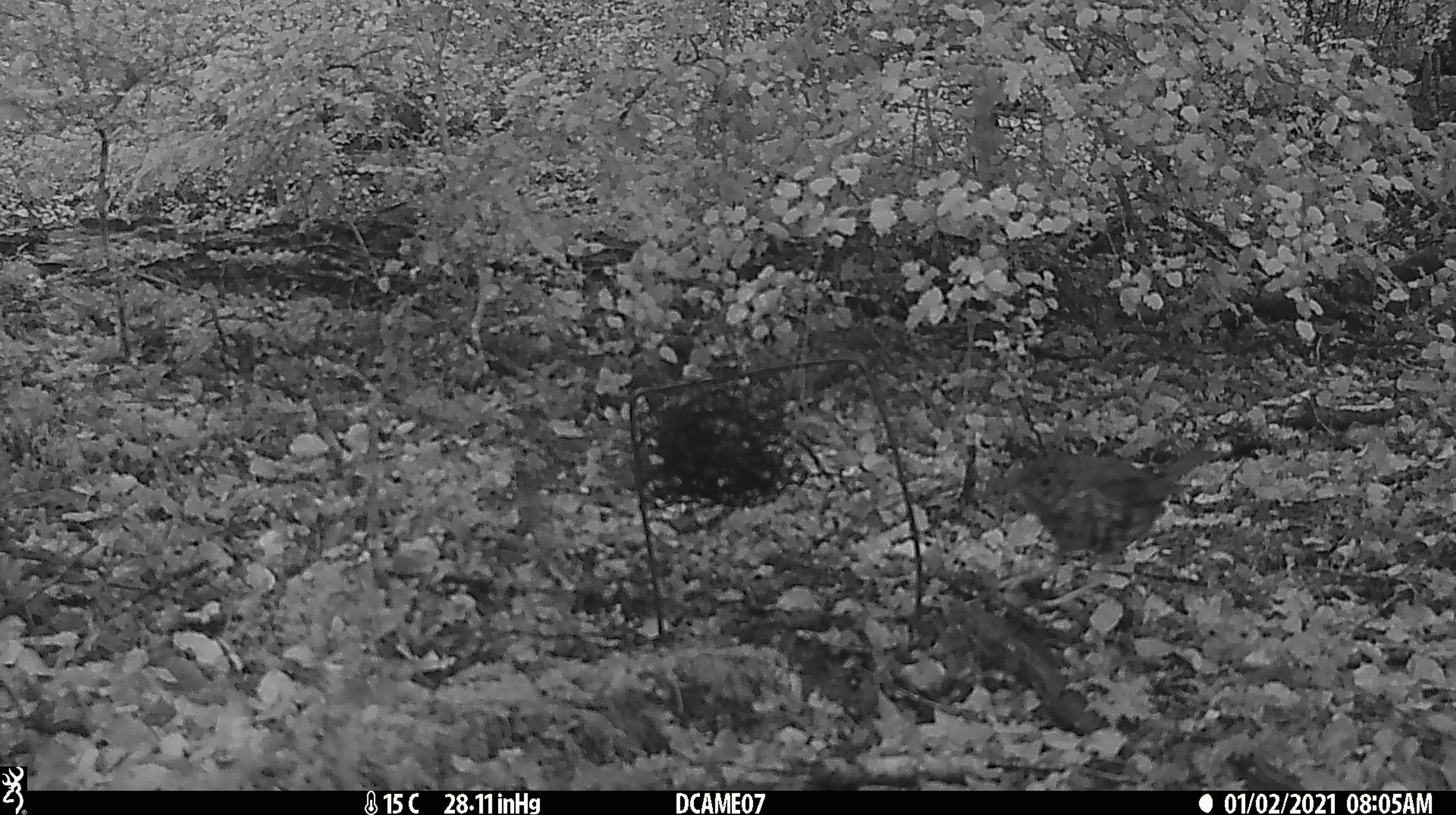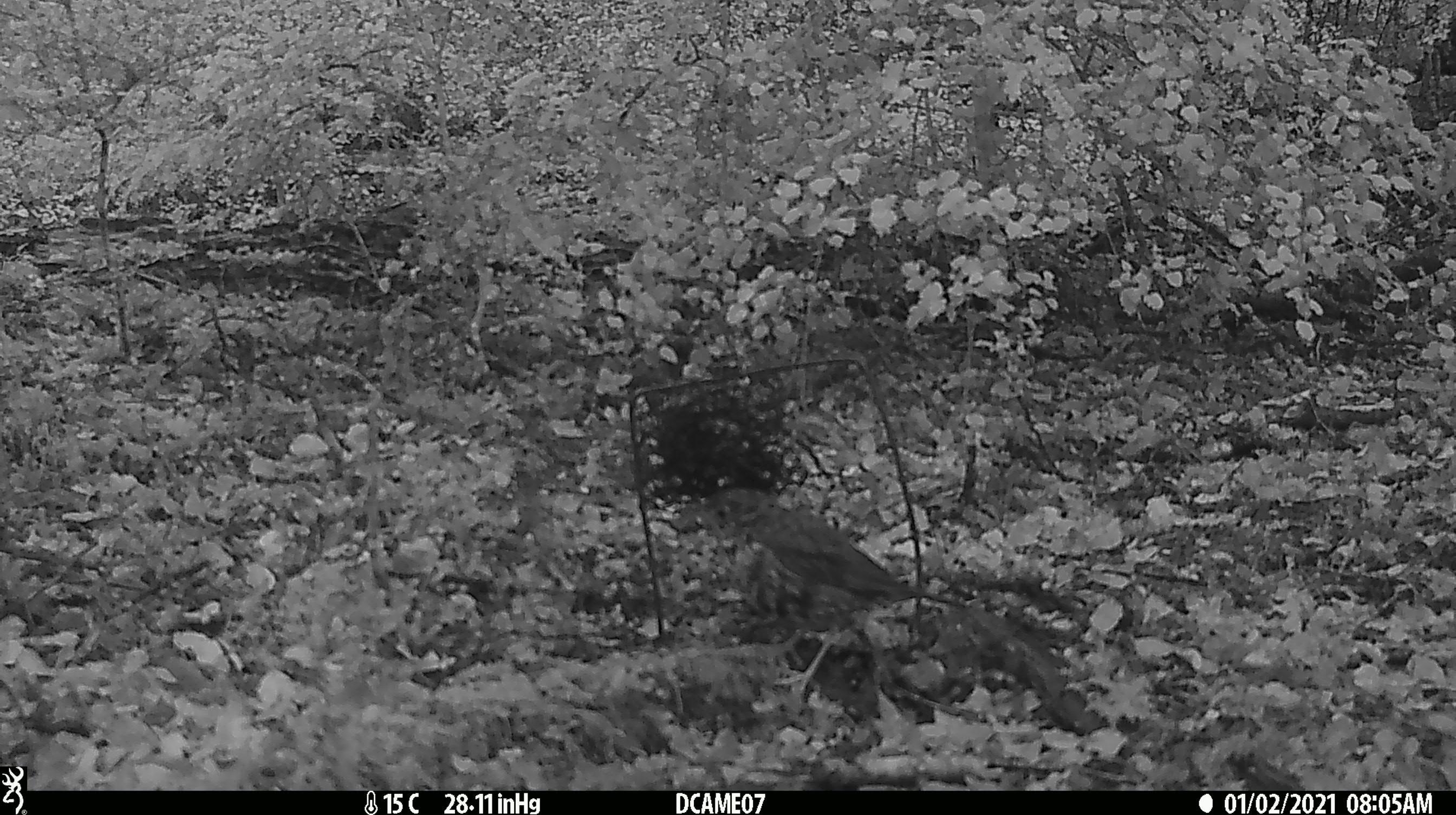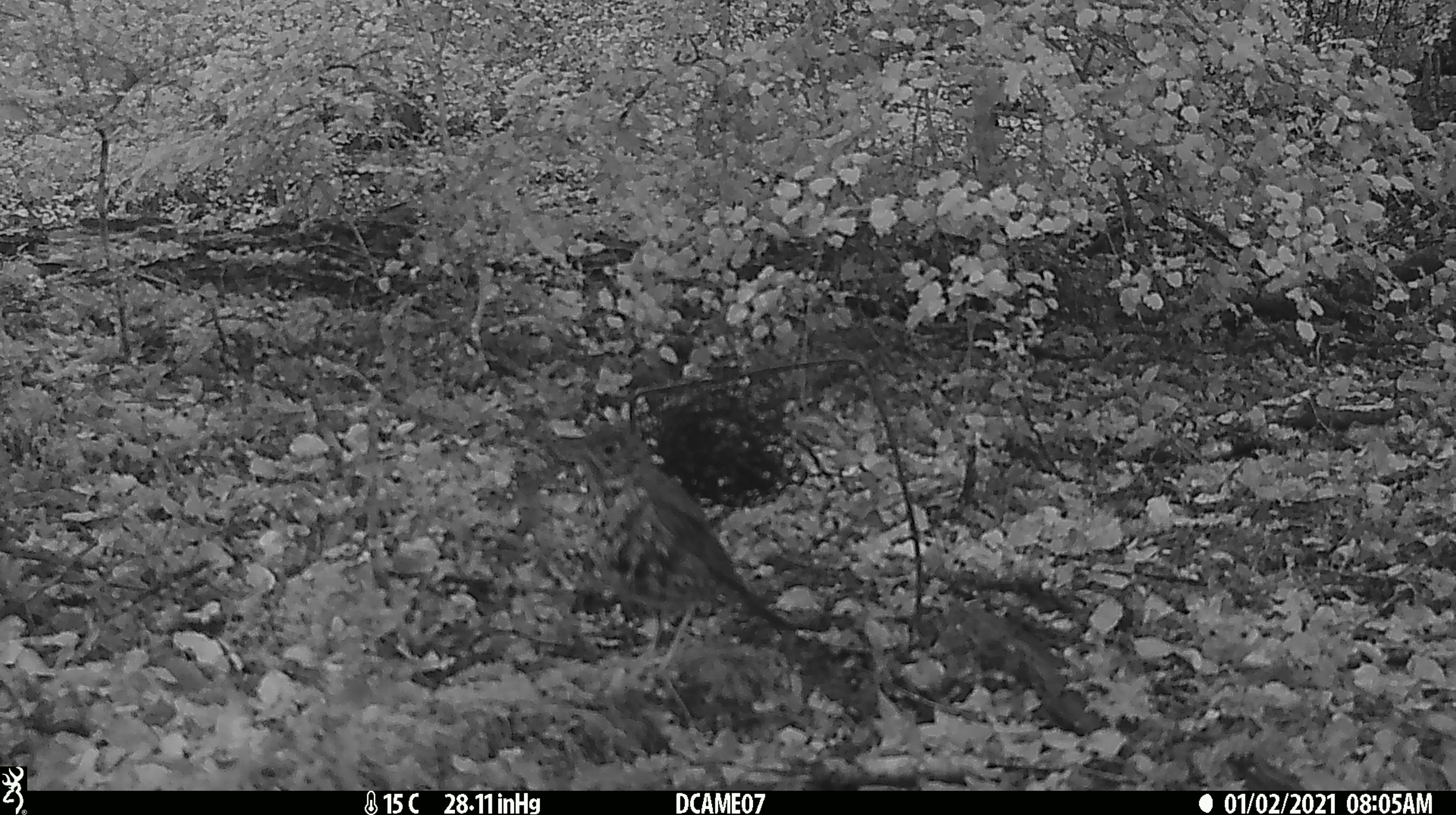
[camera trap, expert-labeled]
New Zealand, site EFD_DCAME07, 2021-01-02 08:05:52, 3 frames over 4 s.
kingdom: Animalia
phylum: Chordata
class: Aves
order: Passeriformes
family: Turdidae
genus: Turdus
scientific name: Turdus philomelos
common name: song thrush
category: thrush